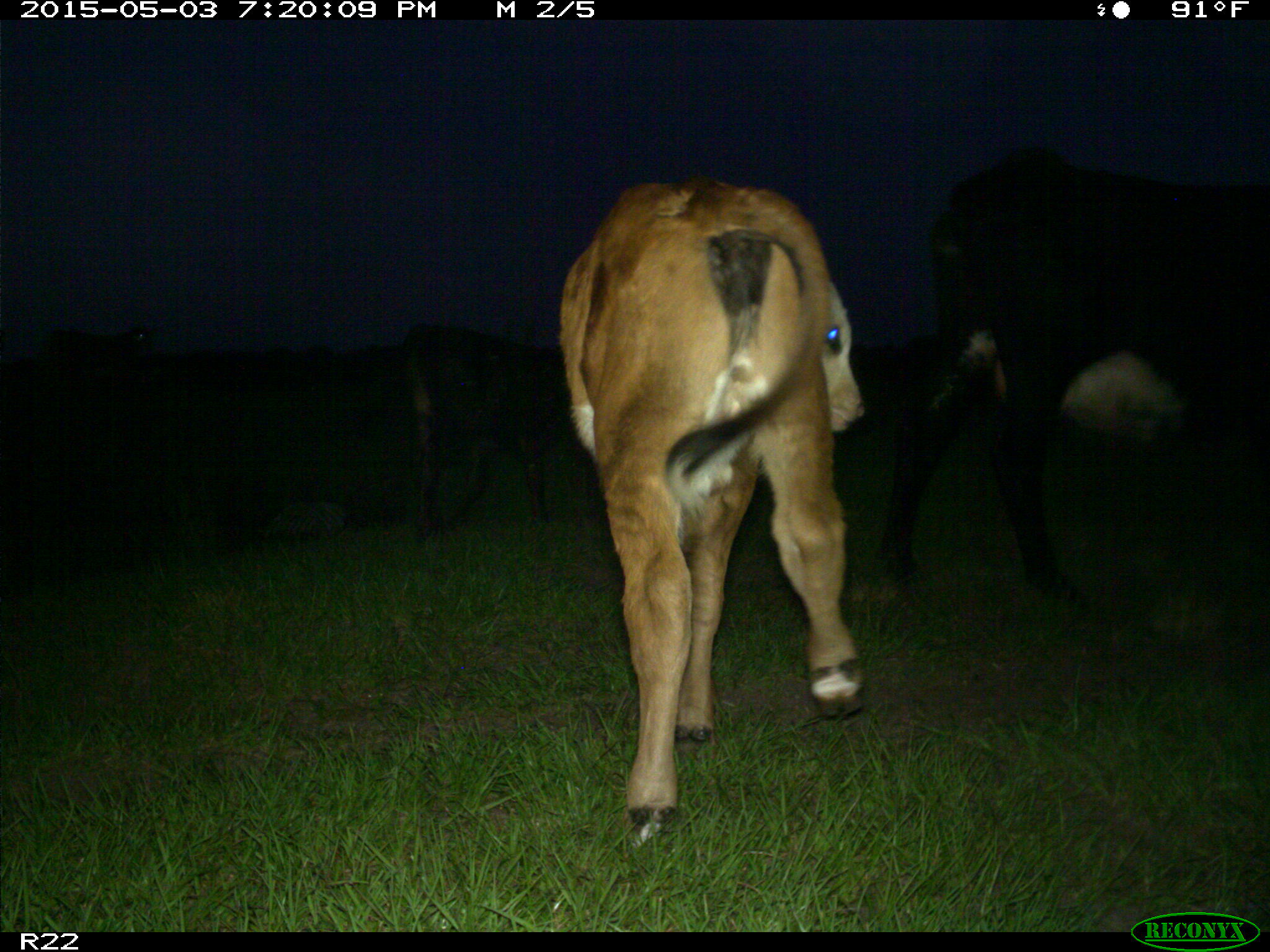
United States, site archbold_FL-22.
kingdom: Animalia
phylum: Chordata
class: Mammalia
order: Artiodactyla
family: Bovidae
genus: Bos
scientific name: Bos taurus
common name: domestic cow